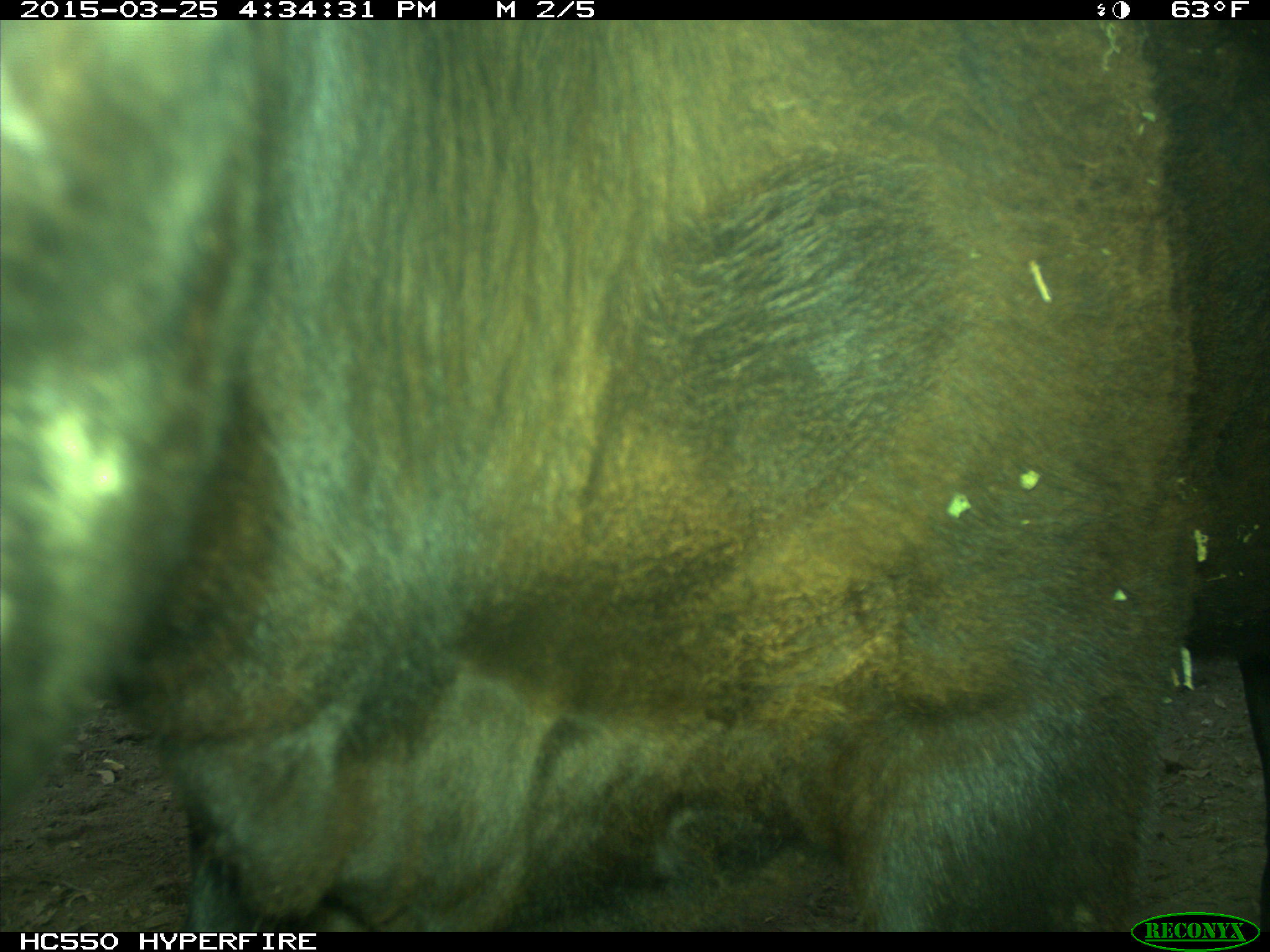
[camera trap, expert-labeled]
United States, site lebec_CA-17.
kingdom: Animalia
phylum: Chordata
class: Mammalia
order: Artiodactyla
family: Bovidae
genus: Bos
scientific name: Bos taurus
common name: domestic cow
Bos taurus (domestic cow).